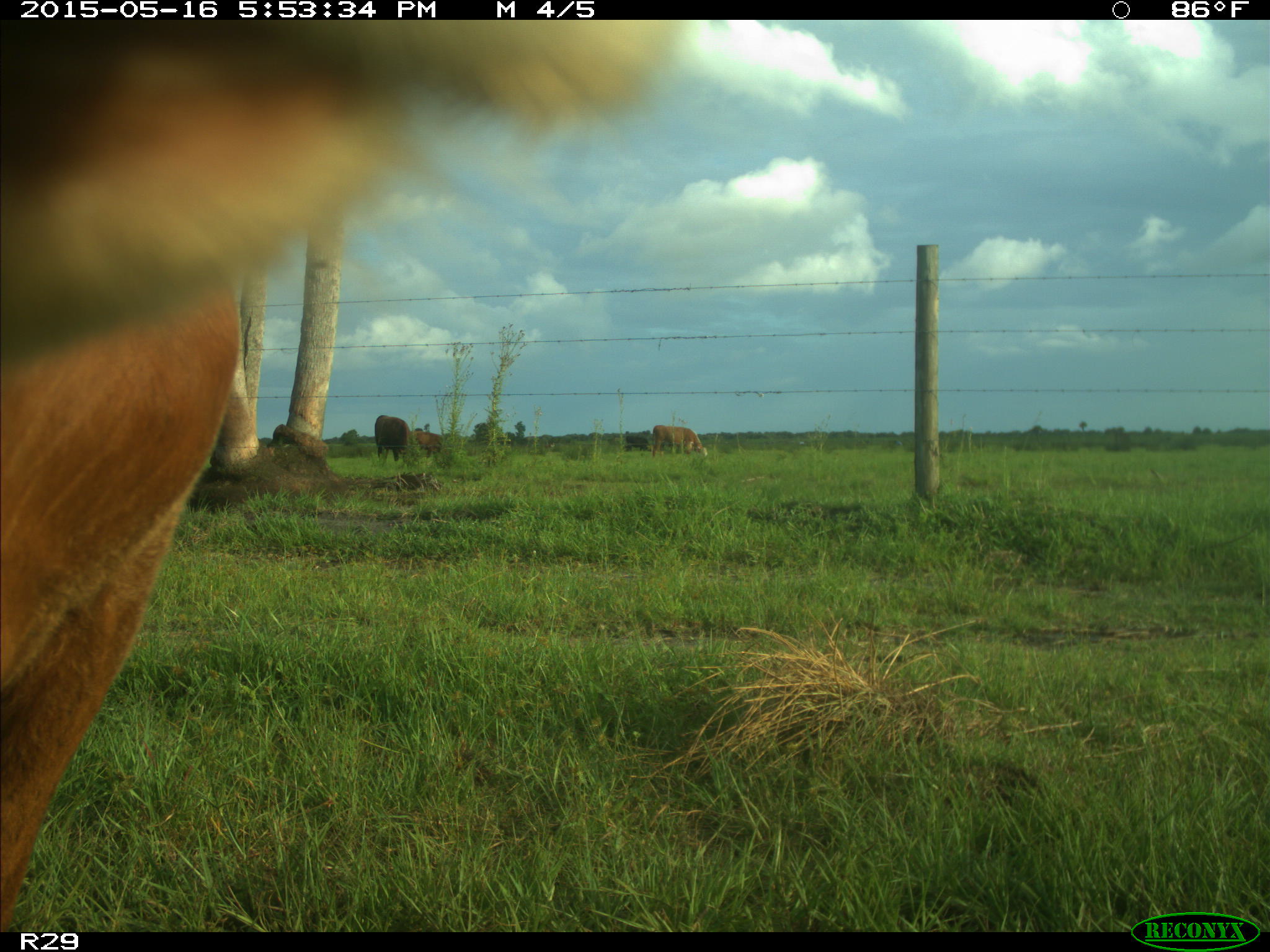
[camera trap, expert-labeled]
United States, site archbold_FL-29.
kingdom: Animalia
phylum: Chordata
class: Mammalia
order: Artiodactyla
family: Bovidae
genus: Bos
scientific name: Bos taurus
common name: domestic cow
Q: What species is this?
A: Bos taurus (domestic cow).